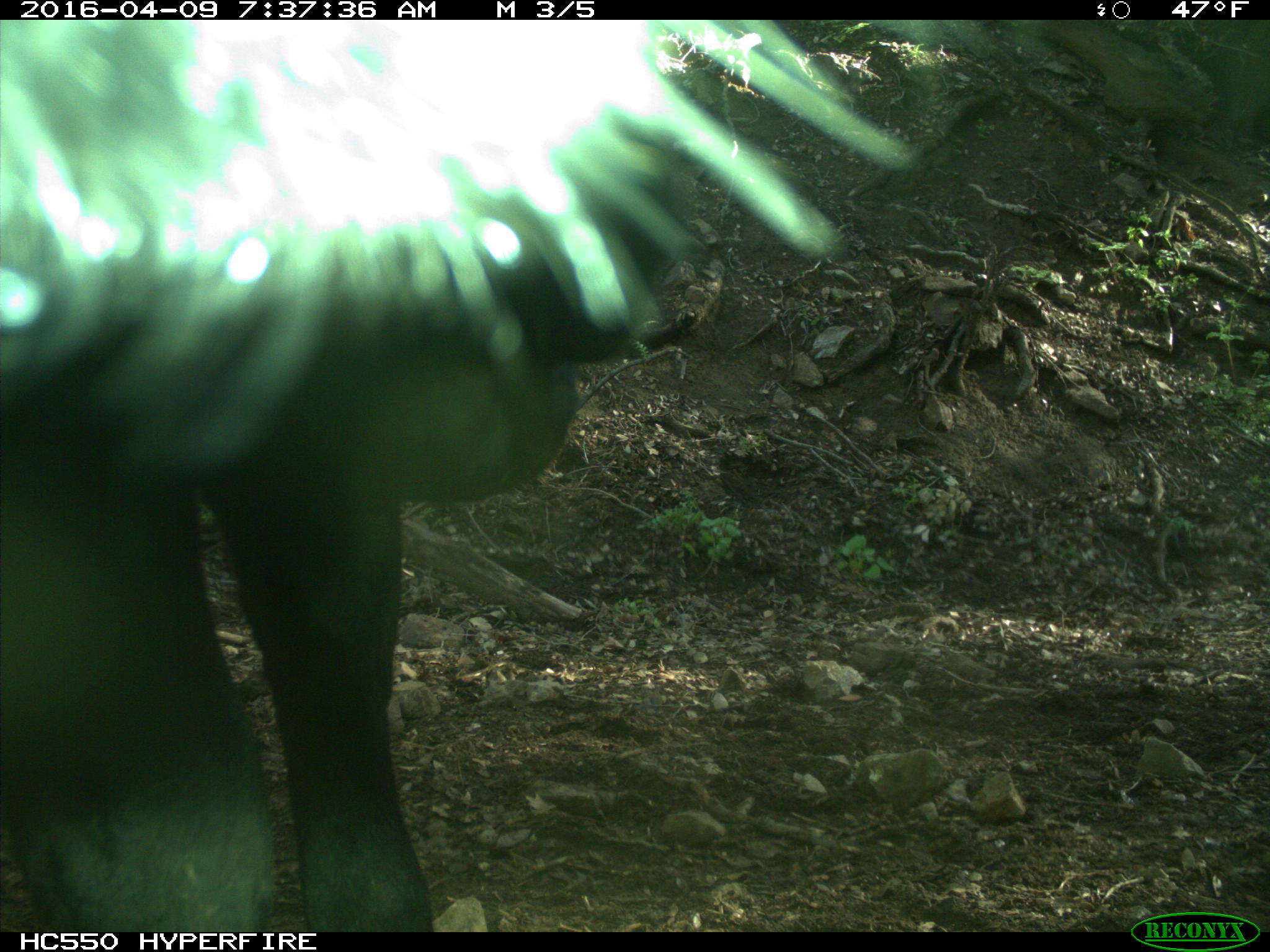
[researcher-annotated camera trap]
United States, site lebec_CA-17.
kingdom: Animalia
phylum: Chordata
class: Mammalia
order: Artiodactyla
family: Bovidae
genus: Bos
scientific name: Bos taurus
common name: domestic cow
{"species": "Bos taurus (domestic cow)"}